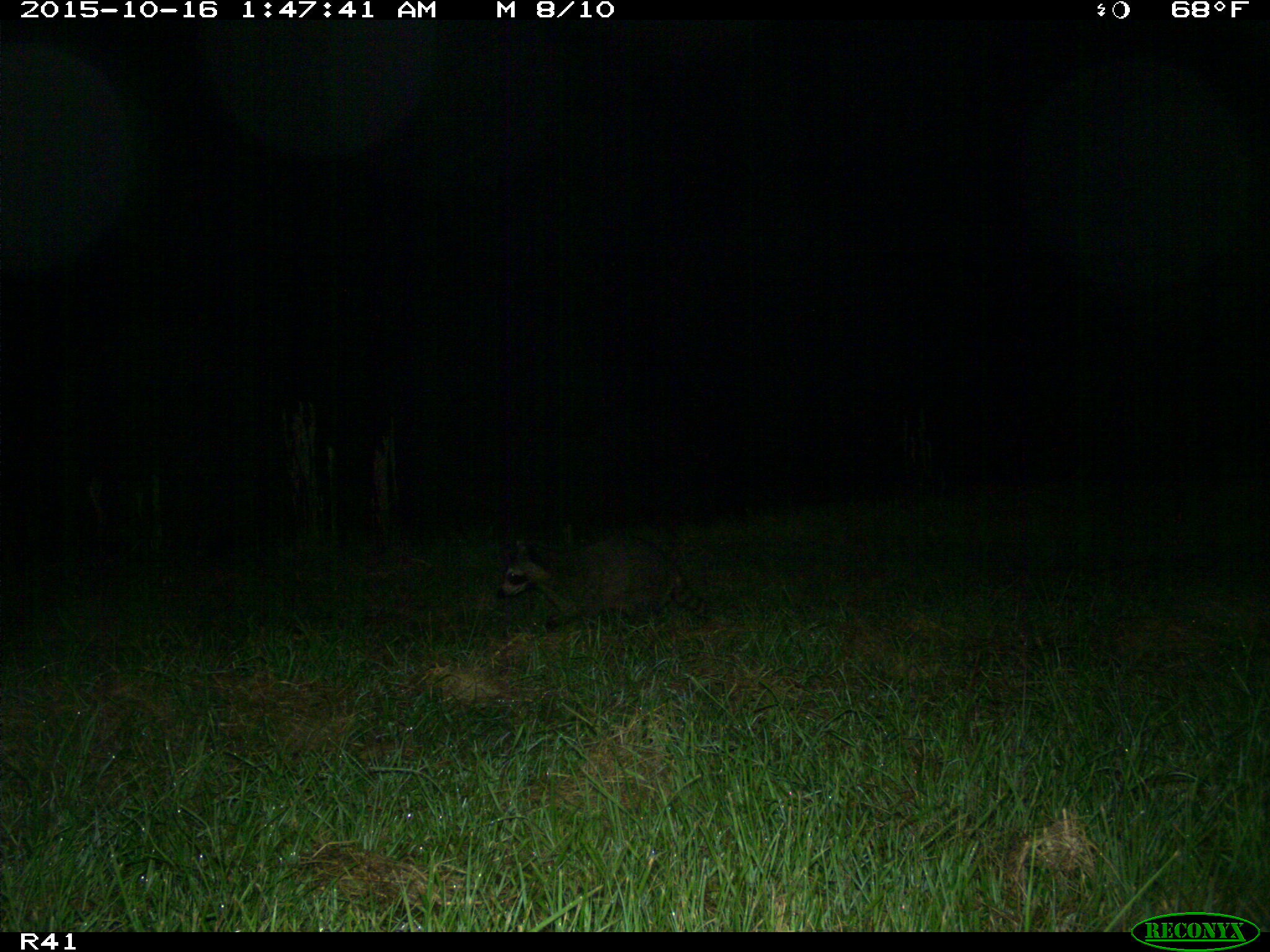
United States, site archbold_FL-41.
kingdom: Animalia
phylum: Chordata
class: Mammalia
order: Carnivora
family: Procyonidae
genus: Procyon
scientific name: Procyon lotor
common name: common raccoon